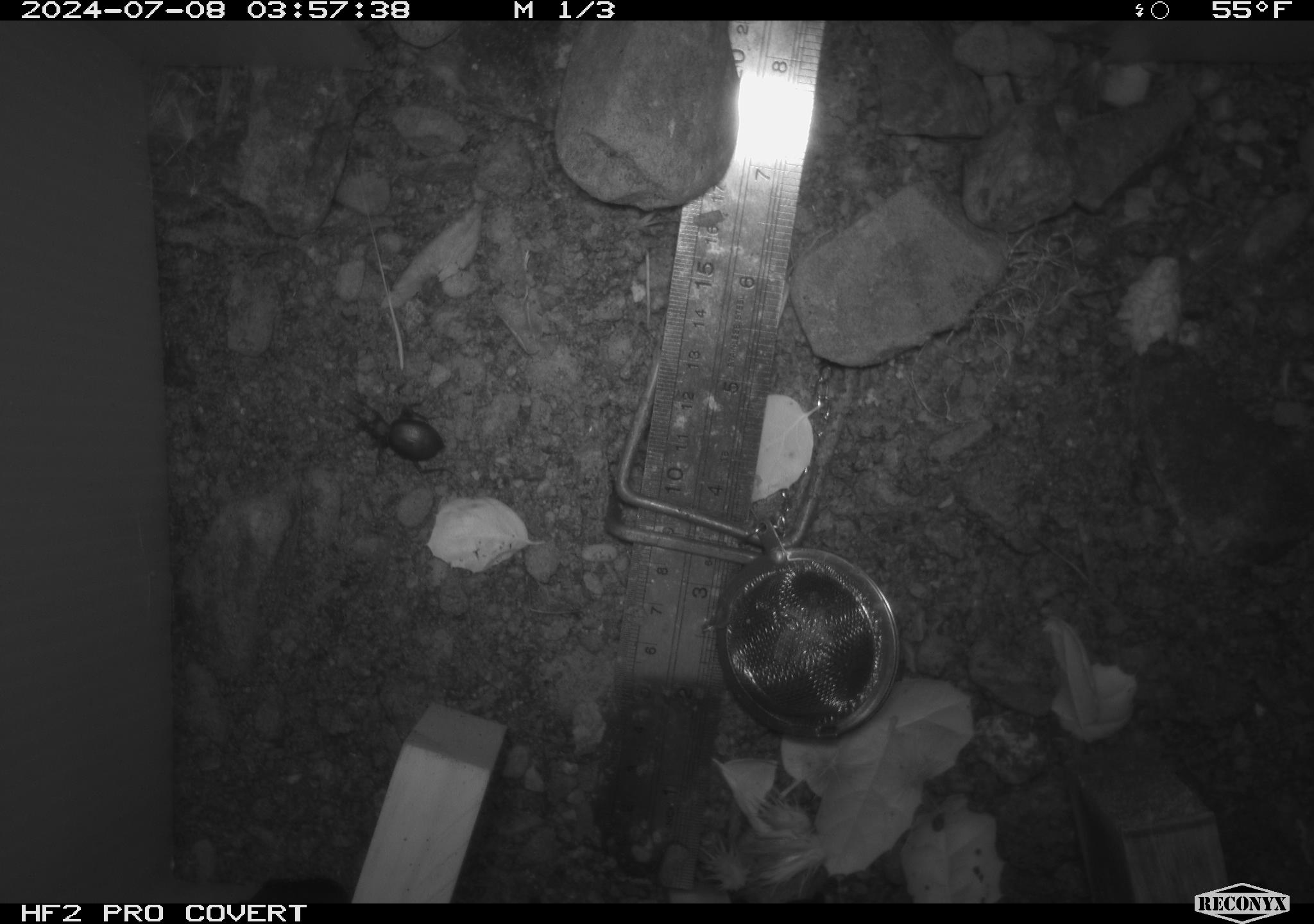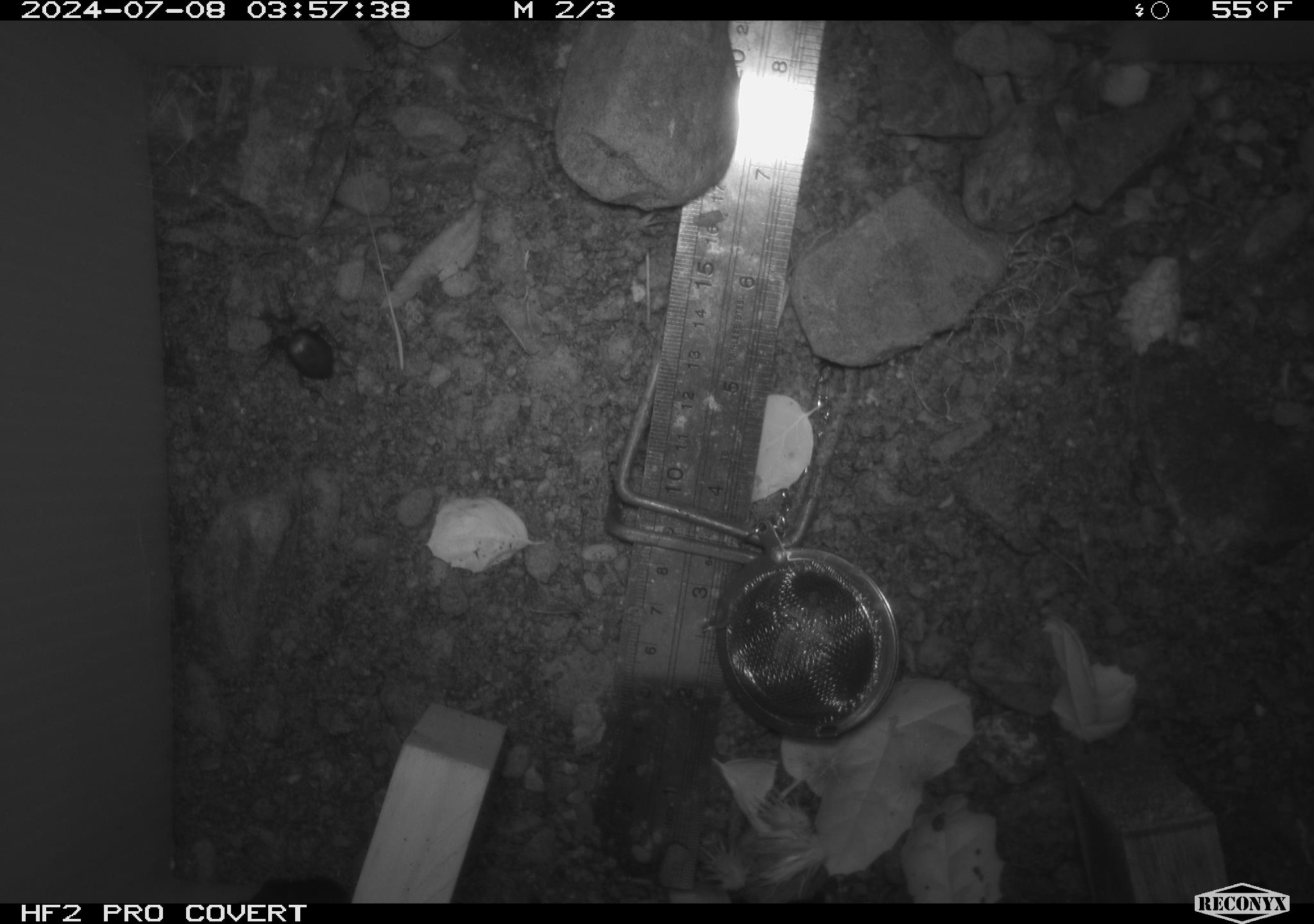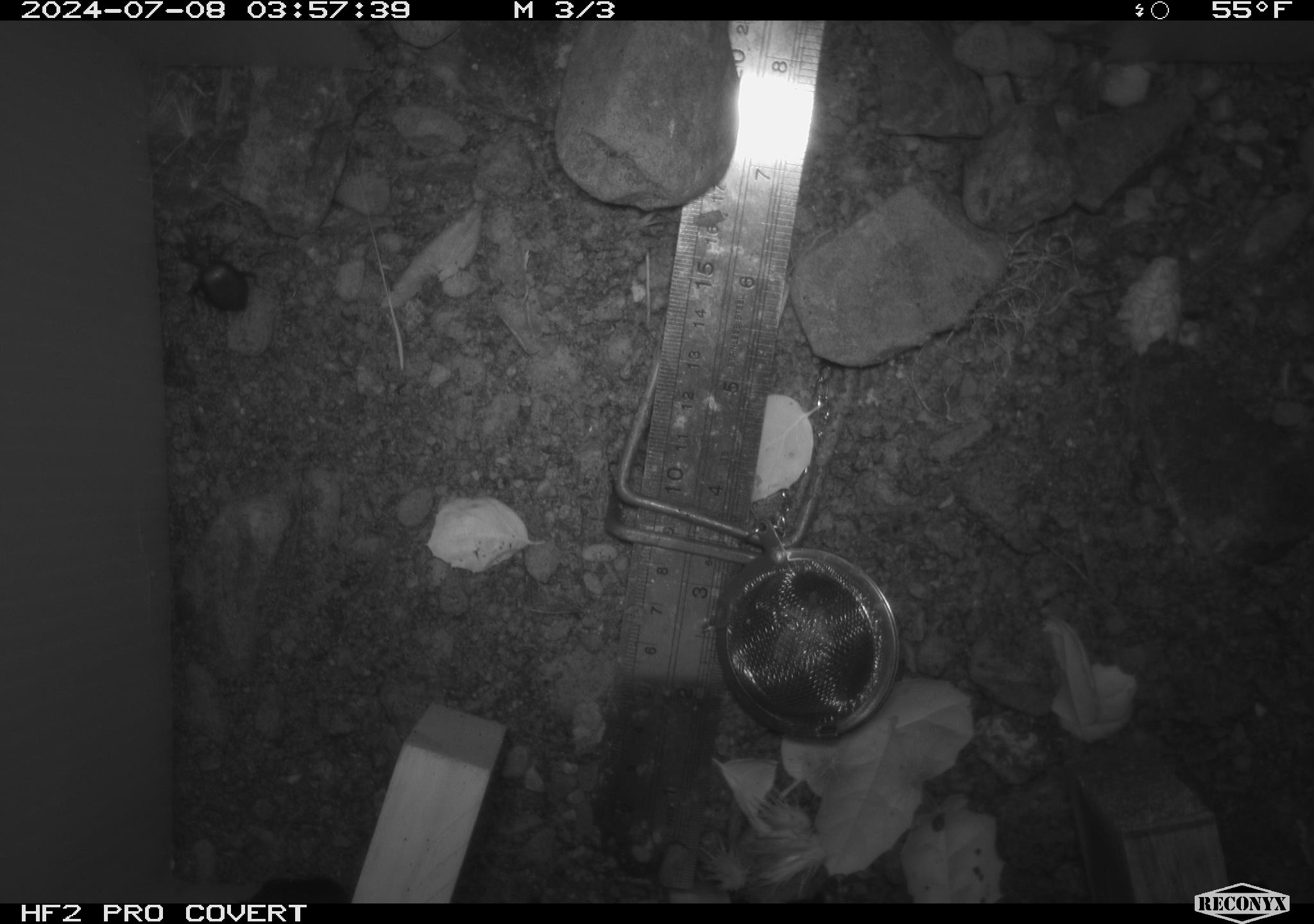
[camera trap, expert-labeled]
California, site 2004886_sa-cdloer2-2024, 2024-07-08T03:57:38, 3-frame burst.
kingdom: Animalia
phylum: Arthropoda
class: Insecta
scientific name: Insecta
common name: insect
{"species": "insect (Insecta)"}